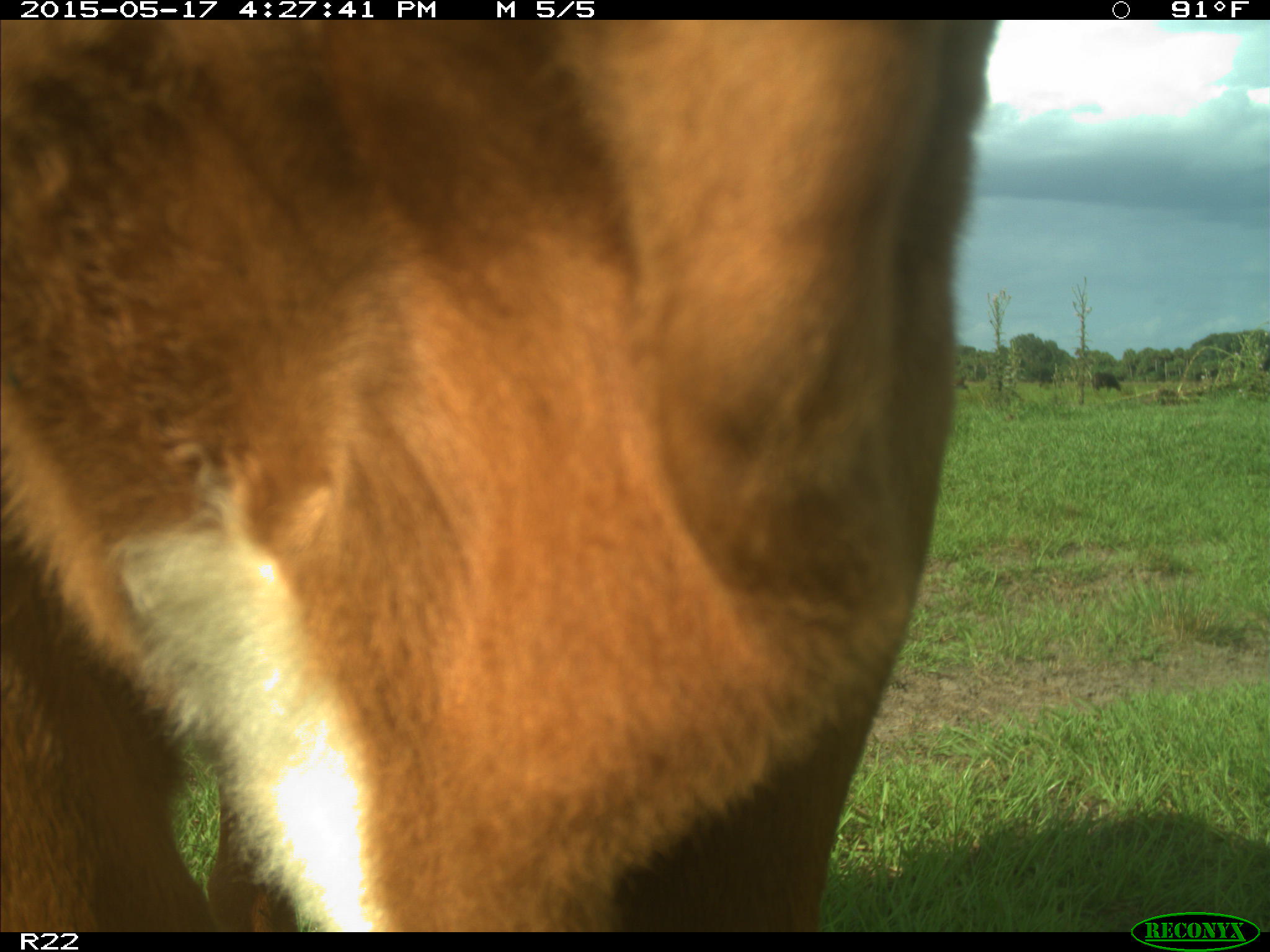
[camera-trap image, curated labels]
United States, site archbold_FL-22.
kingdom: Animalia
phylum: Chordata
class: Mammalia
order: Artiodactyla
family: Bovidae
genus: Bos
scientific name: Bos taurus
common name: domestic cow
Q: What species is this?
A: Bos taurus (domestic cow).